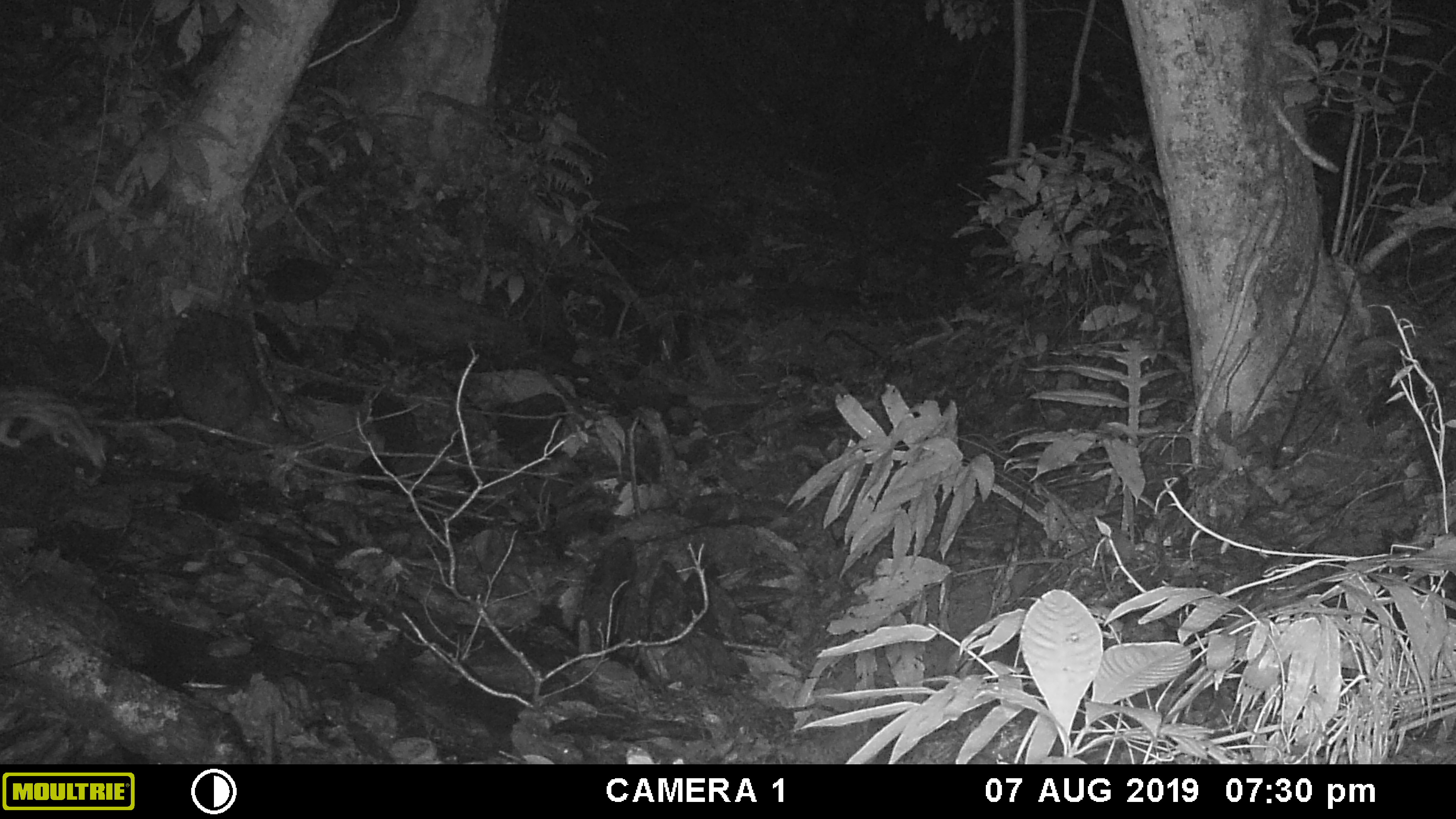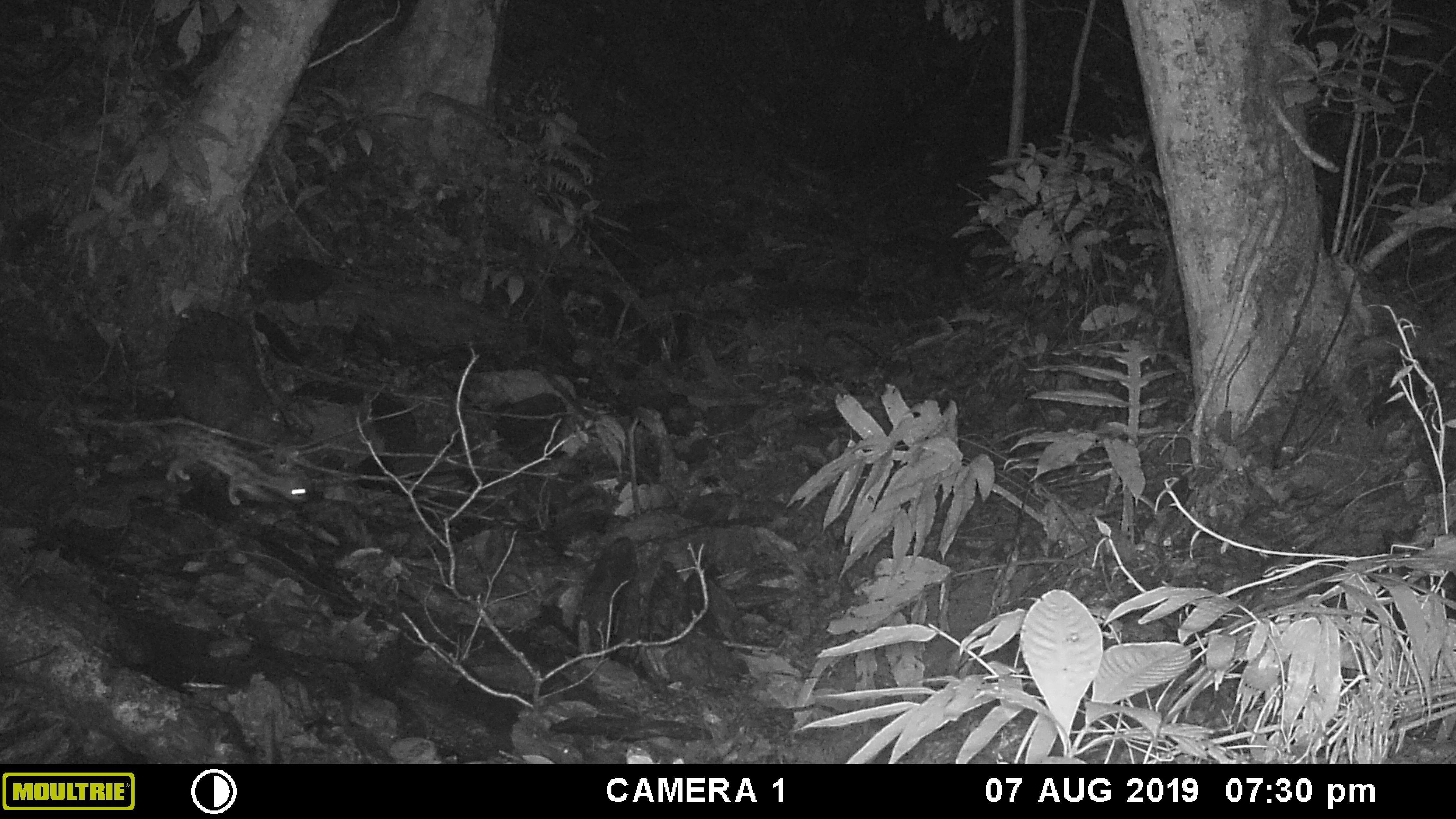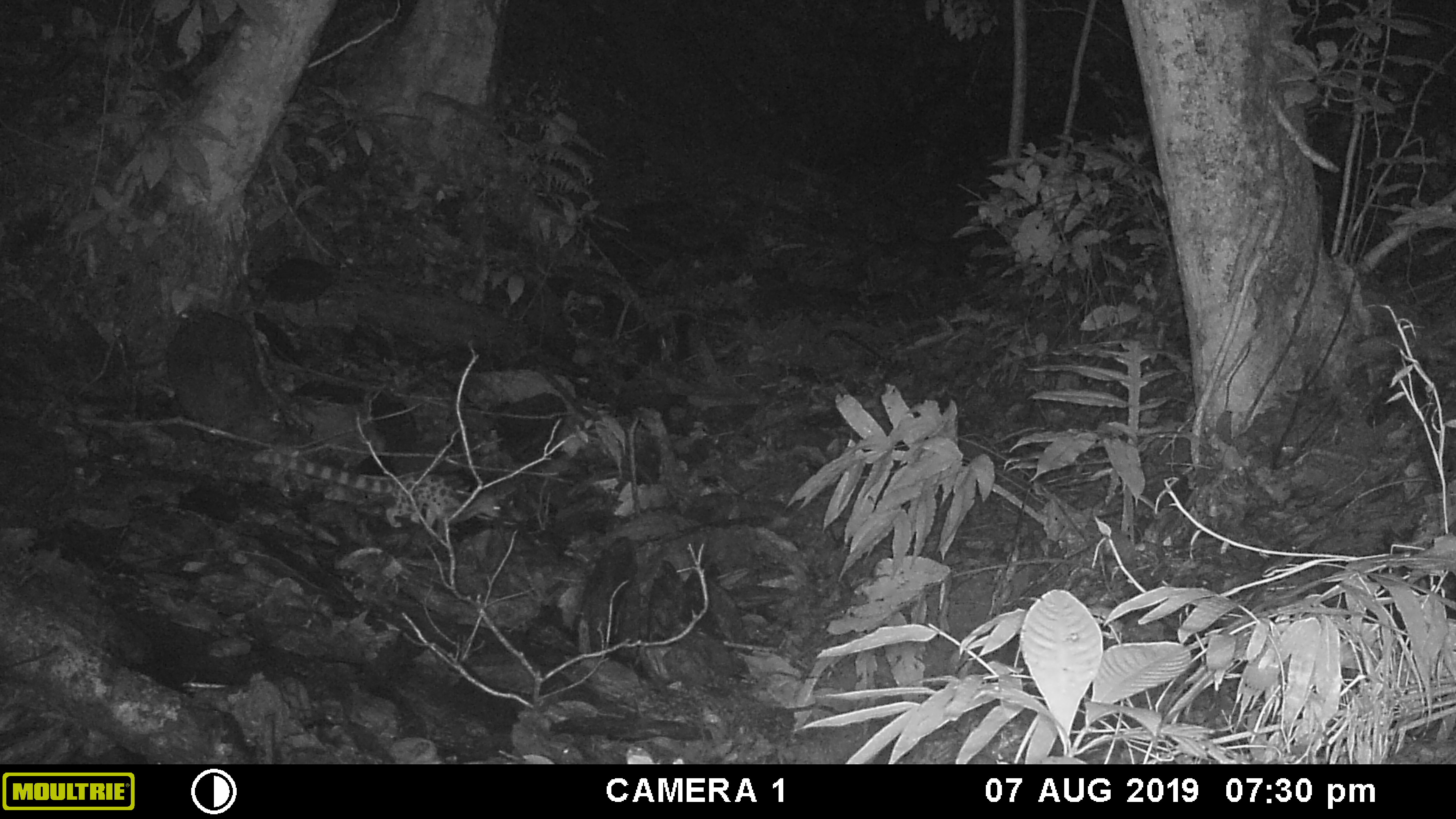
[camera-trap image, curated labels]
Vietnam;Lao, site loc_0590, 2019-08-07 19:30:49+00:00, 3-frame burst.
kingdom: Animalia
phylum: Chordata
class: Mammalia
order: Carnivora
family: Prionodontidae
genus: Prionodon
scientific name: Prionodon pardicolor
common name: spotted linsang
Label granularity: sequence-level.